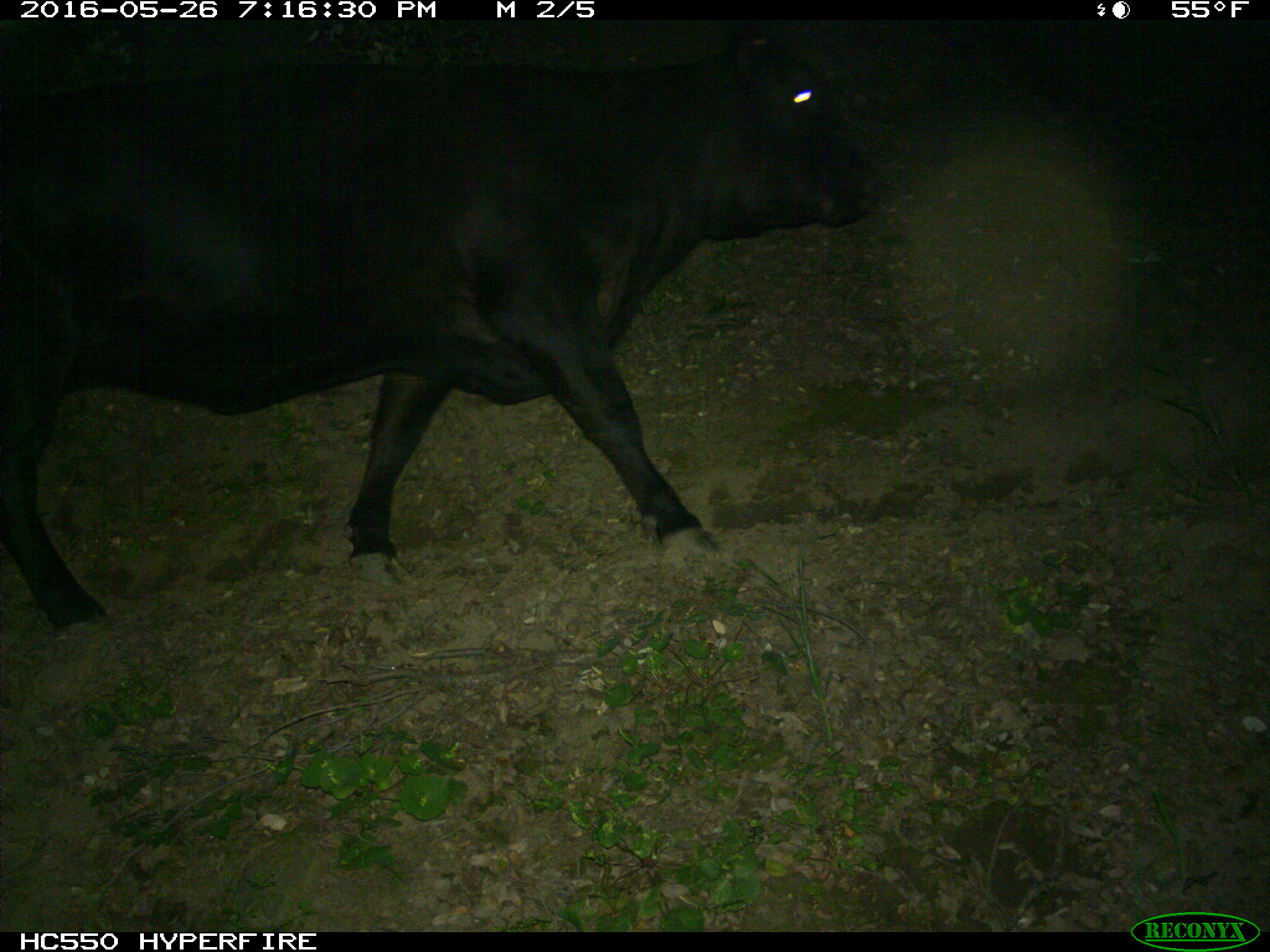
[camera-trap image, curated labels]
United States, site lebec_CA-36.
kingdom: Animalia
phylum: Chordata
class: Mammalia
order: Artiodactyla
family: Bovidae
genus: Bos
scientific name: Bos taurus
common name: domestic cow